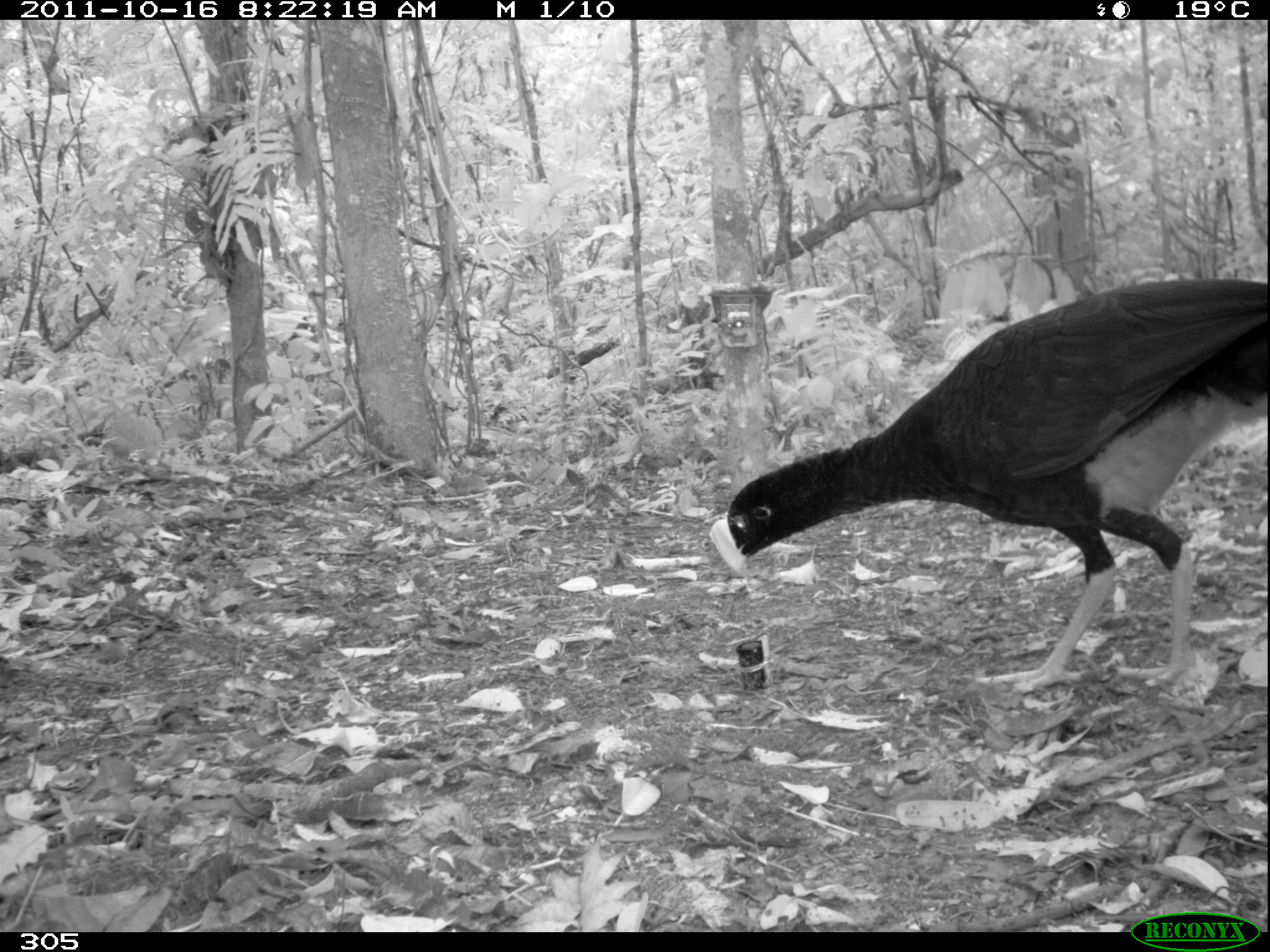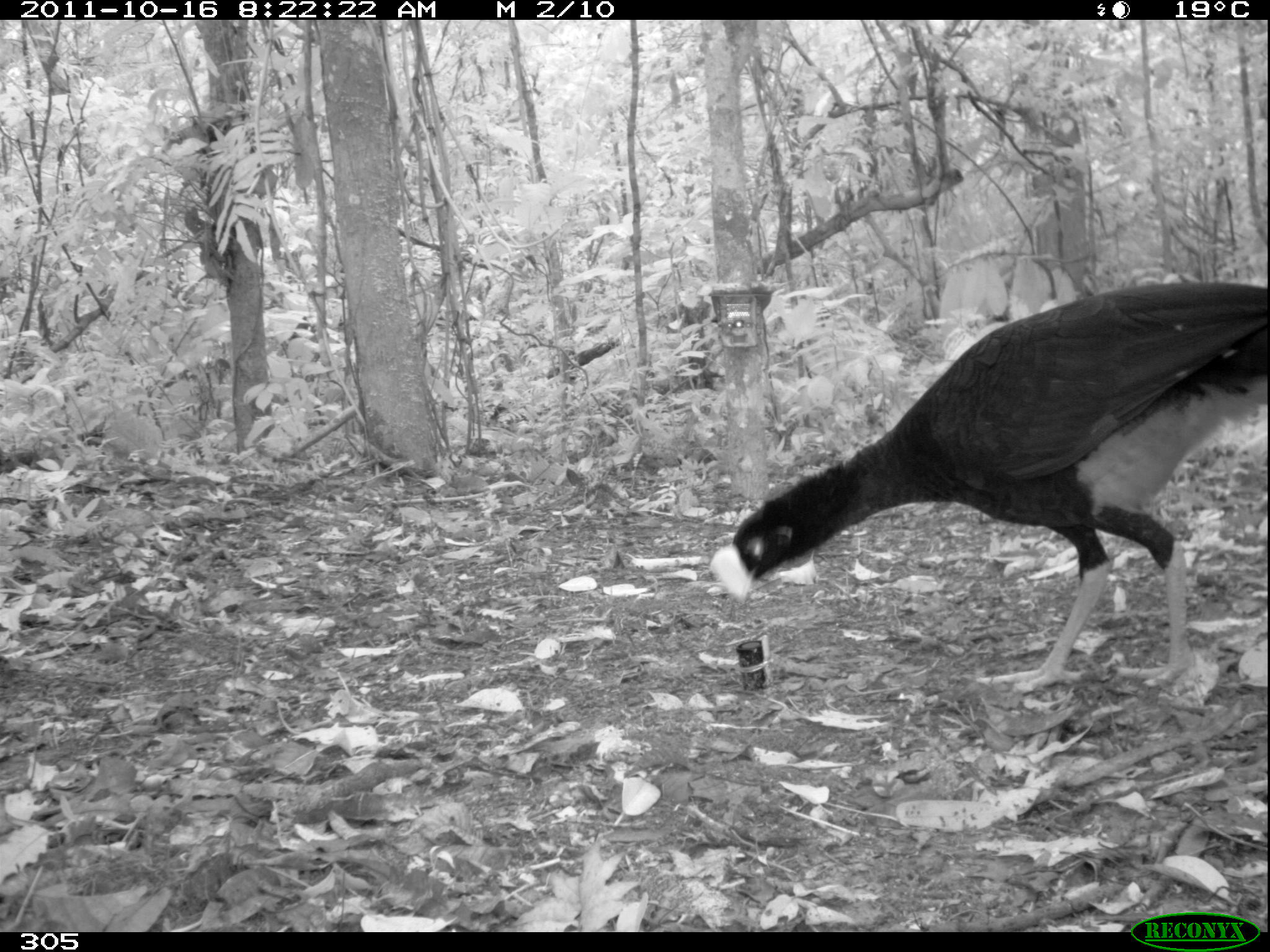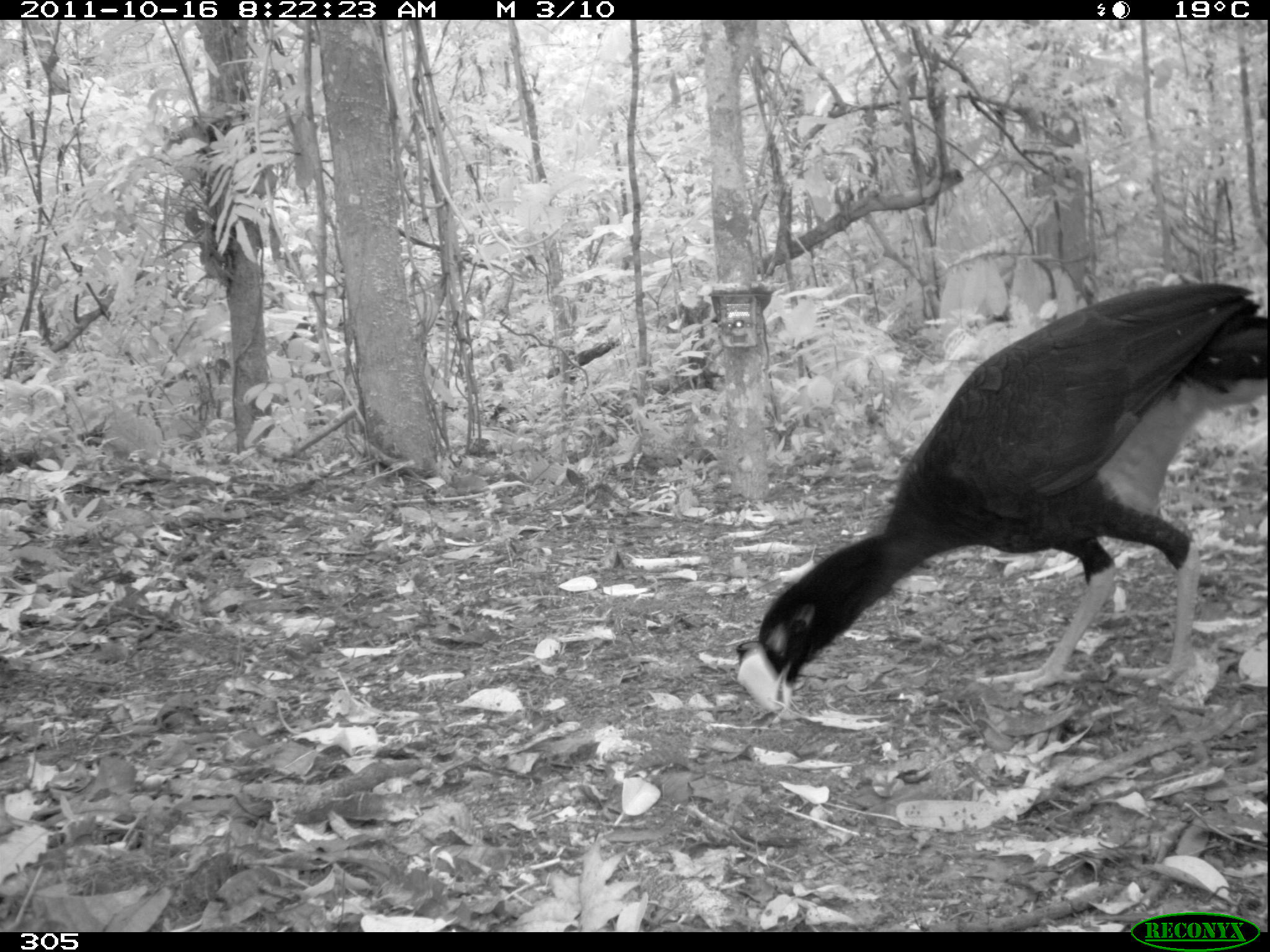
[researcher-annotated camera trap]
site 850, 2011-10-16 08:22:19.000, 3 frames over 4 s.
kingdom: Animalia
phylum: Chordata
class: Aves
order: Galliformes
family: Cracidae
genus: Mitu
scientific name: Mitu tuberosum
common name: razor-billed curassow